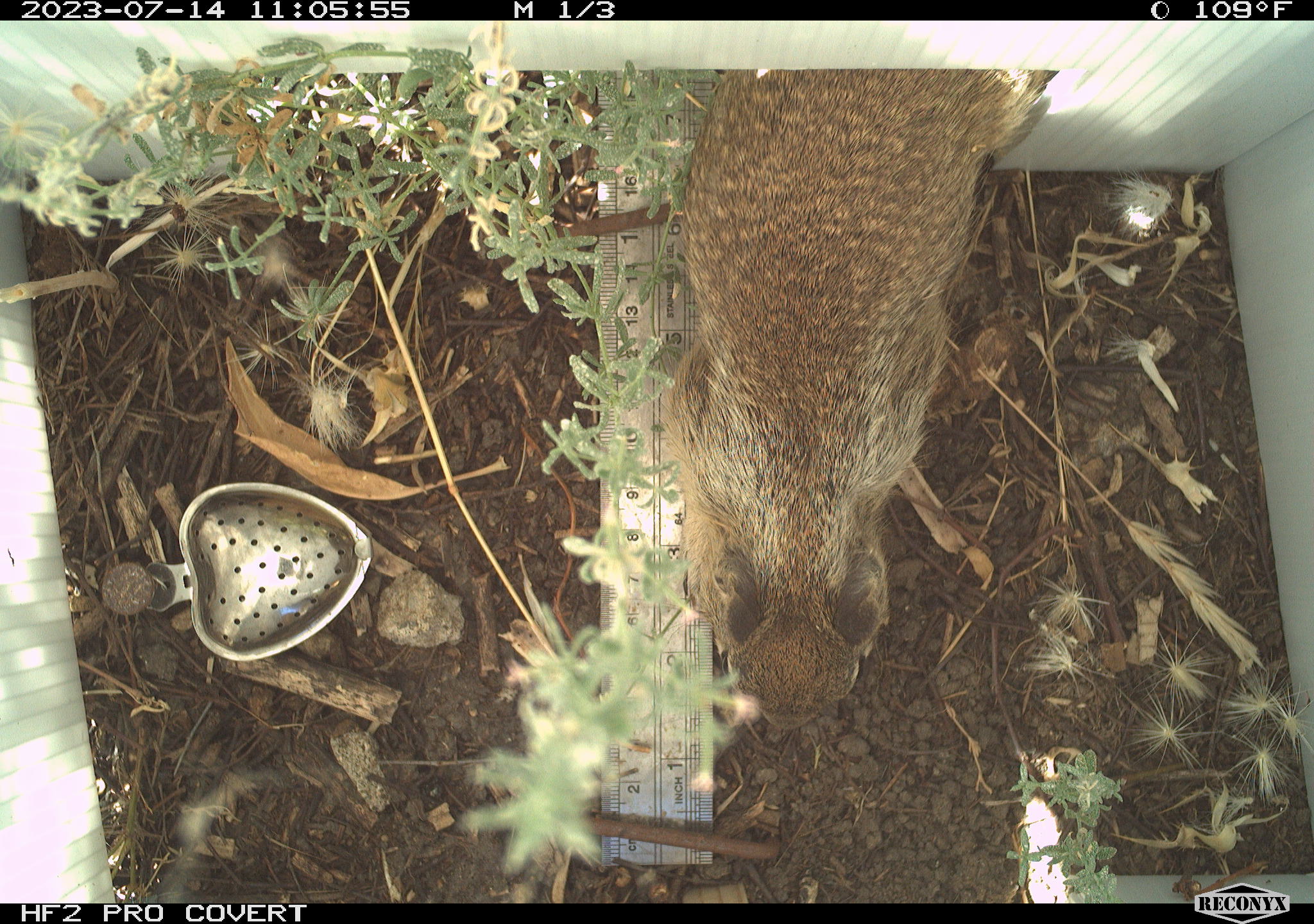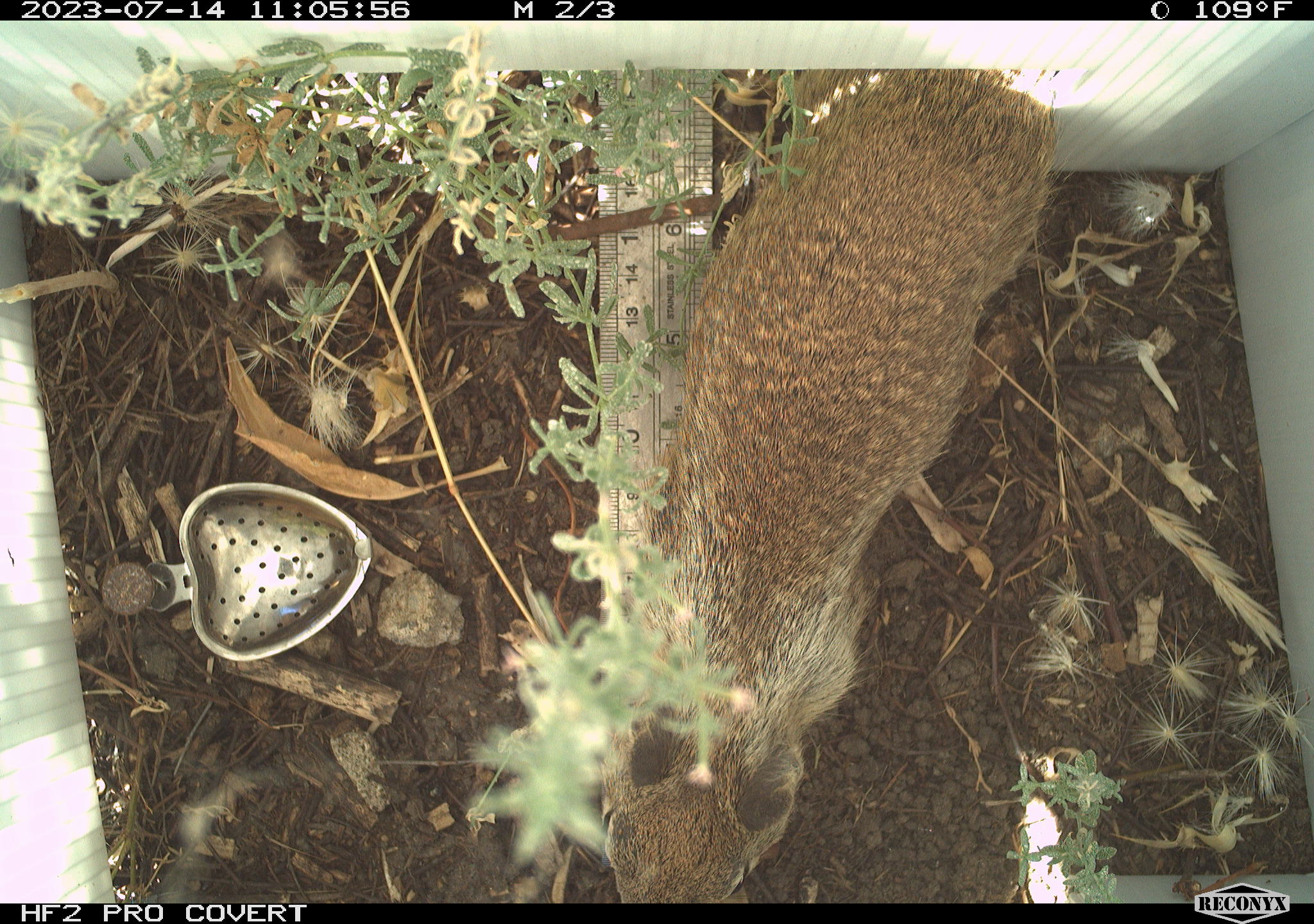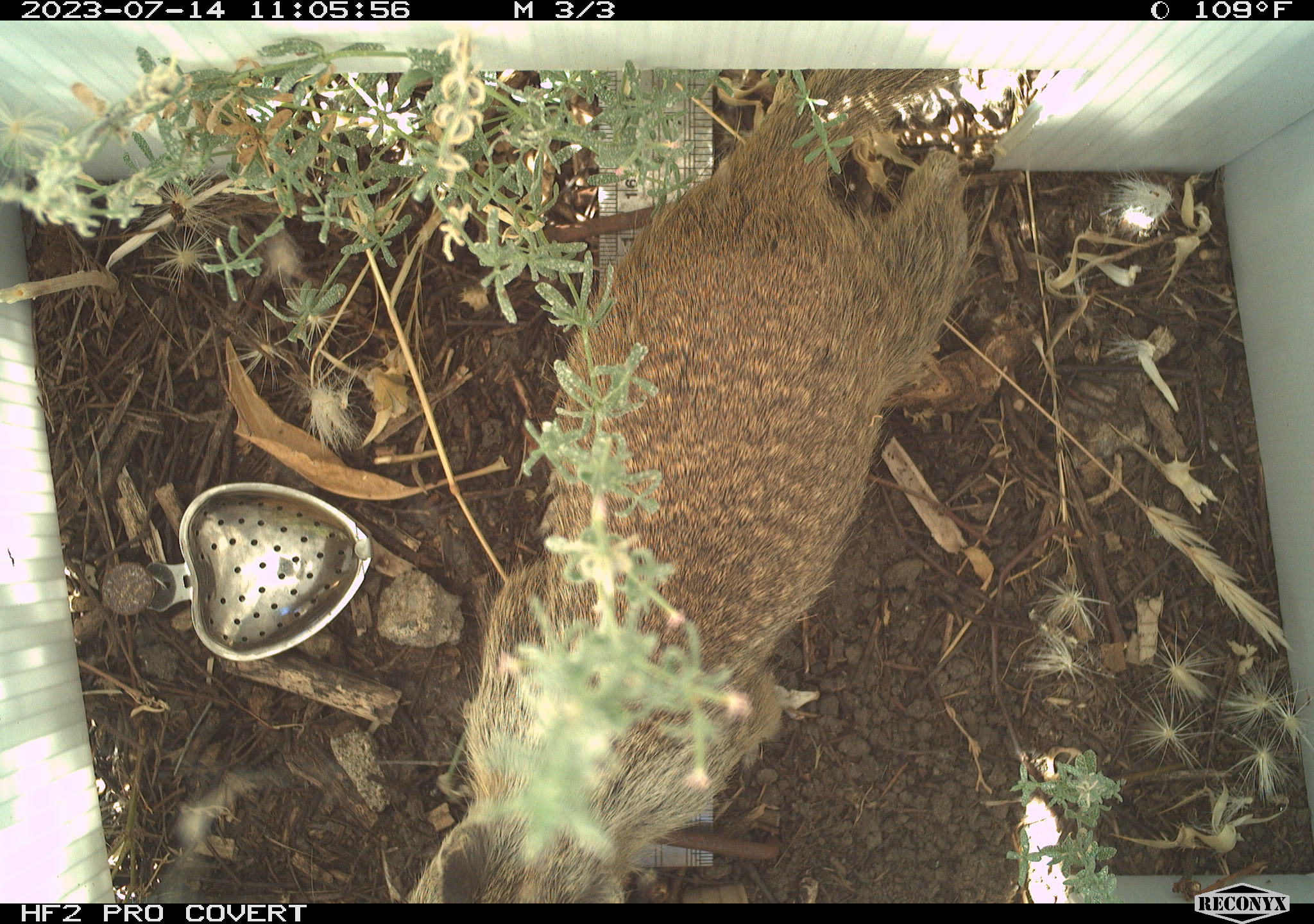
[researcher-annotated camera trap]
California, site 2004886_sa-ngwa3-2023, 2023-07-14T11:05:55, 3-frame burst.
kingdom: Animalia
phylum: Chordata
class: Mammalia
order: Rodentia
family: Sciuridae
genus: Otospermophilus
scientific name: Otospermophilus beecheyi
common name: california ground squirrel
California ground squirrel (Otospermophilus beecheyi).